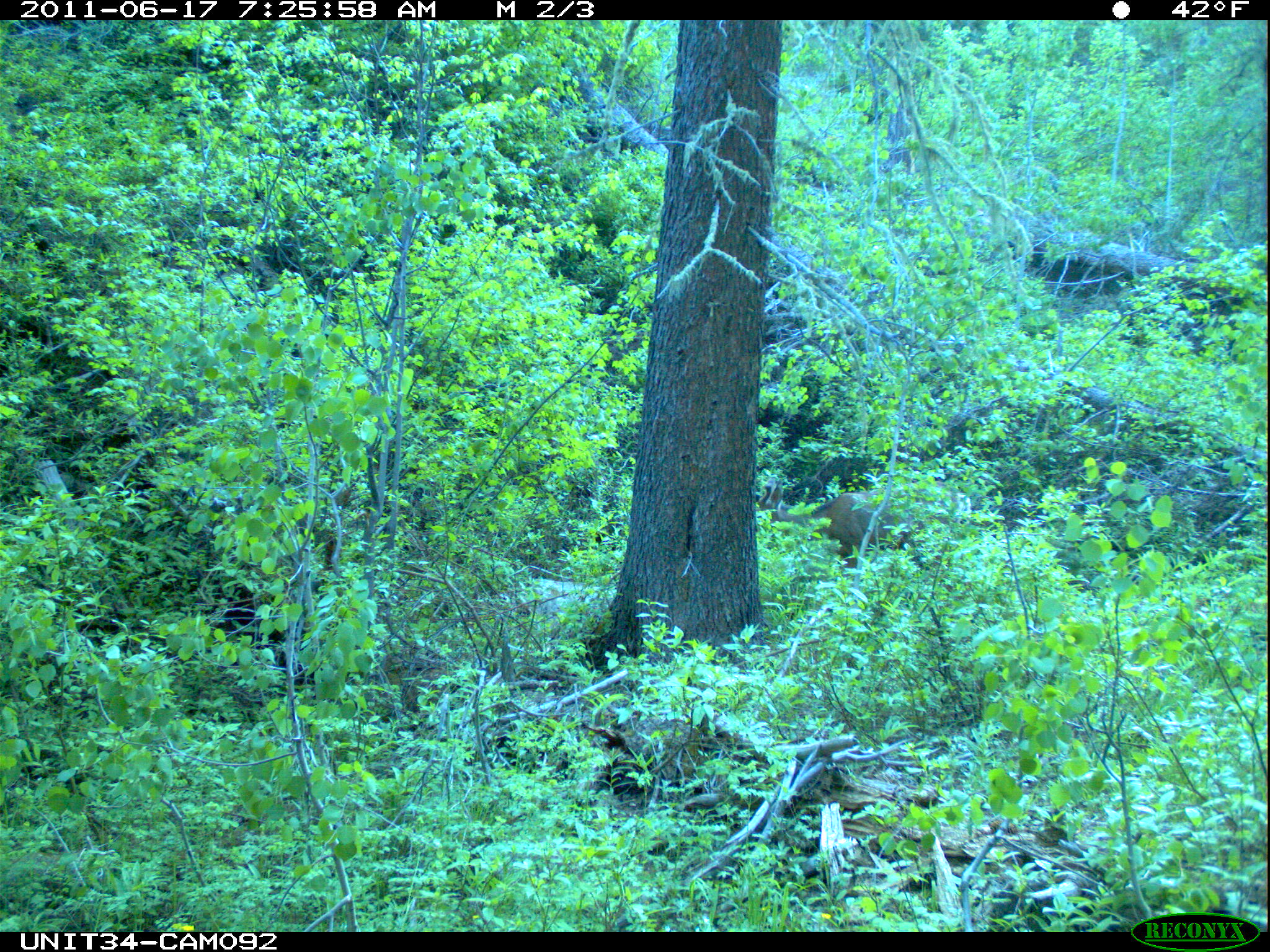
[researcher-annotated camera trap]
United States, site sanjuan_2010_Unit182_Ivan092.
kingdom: Animalia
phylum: Chordata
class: Mammalia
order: Artiodactyla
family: Cervidae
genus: Odocoileus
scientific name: Odocoileus hemionus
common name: mule deer